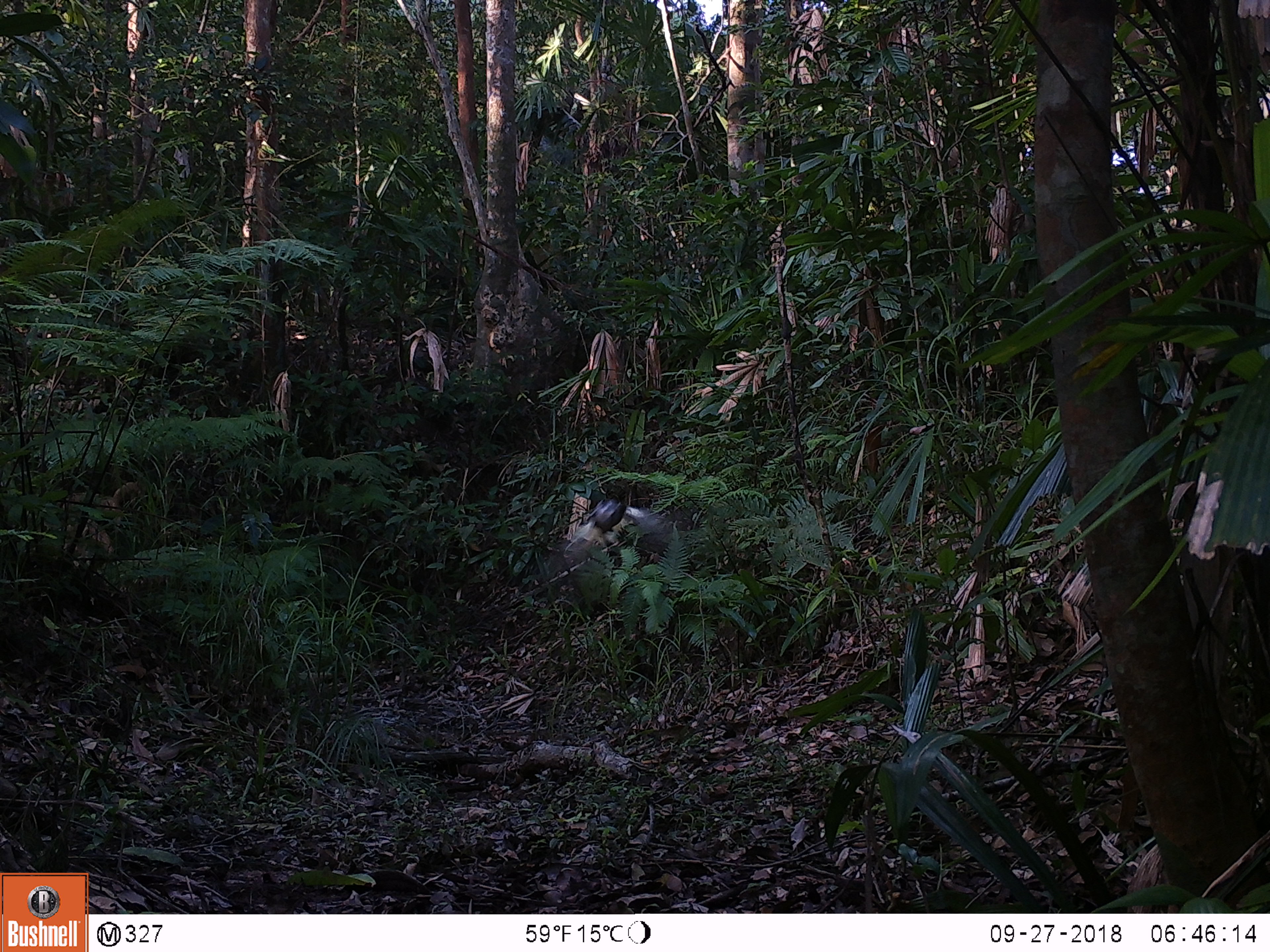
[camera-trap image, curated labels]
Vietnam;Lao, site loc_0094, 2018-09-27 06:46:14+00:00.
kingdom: Animalia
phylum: Chordata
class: Aves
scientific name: Aves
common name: bird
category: unidentified bird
Unidentified bird (bird) (Aves). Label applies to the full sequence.